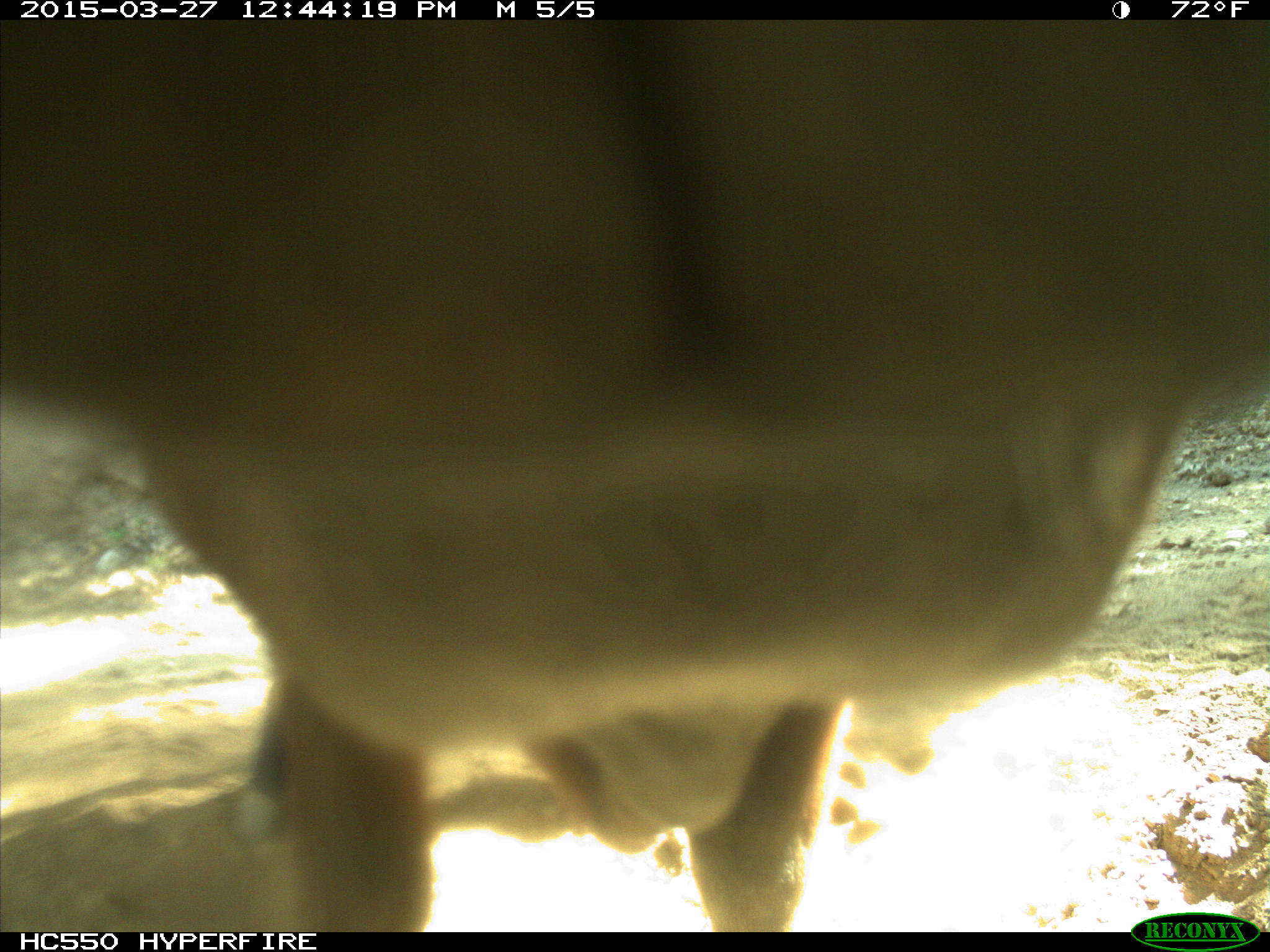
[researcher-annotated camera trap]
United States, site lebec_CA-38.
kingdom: Animalia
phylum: Chordata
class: Mammalia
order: Artiodactyla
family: Bovidae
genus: Bos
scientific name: Bos taurus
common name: domestic cow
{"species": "Bos taurus (domestic cow)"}